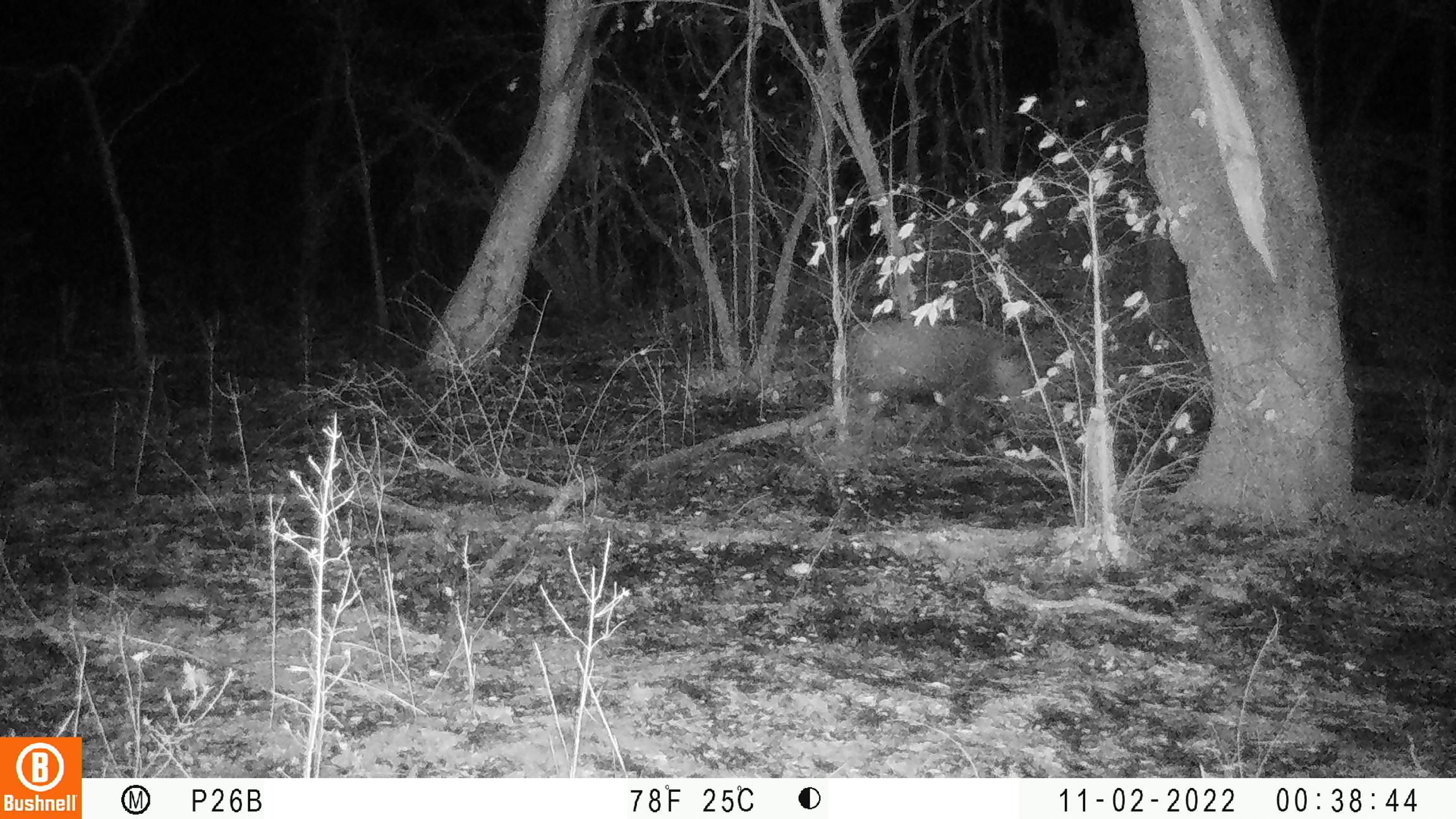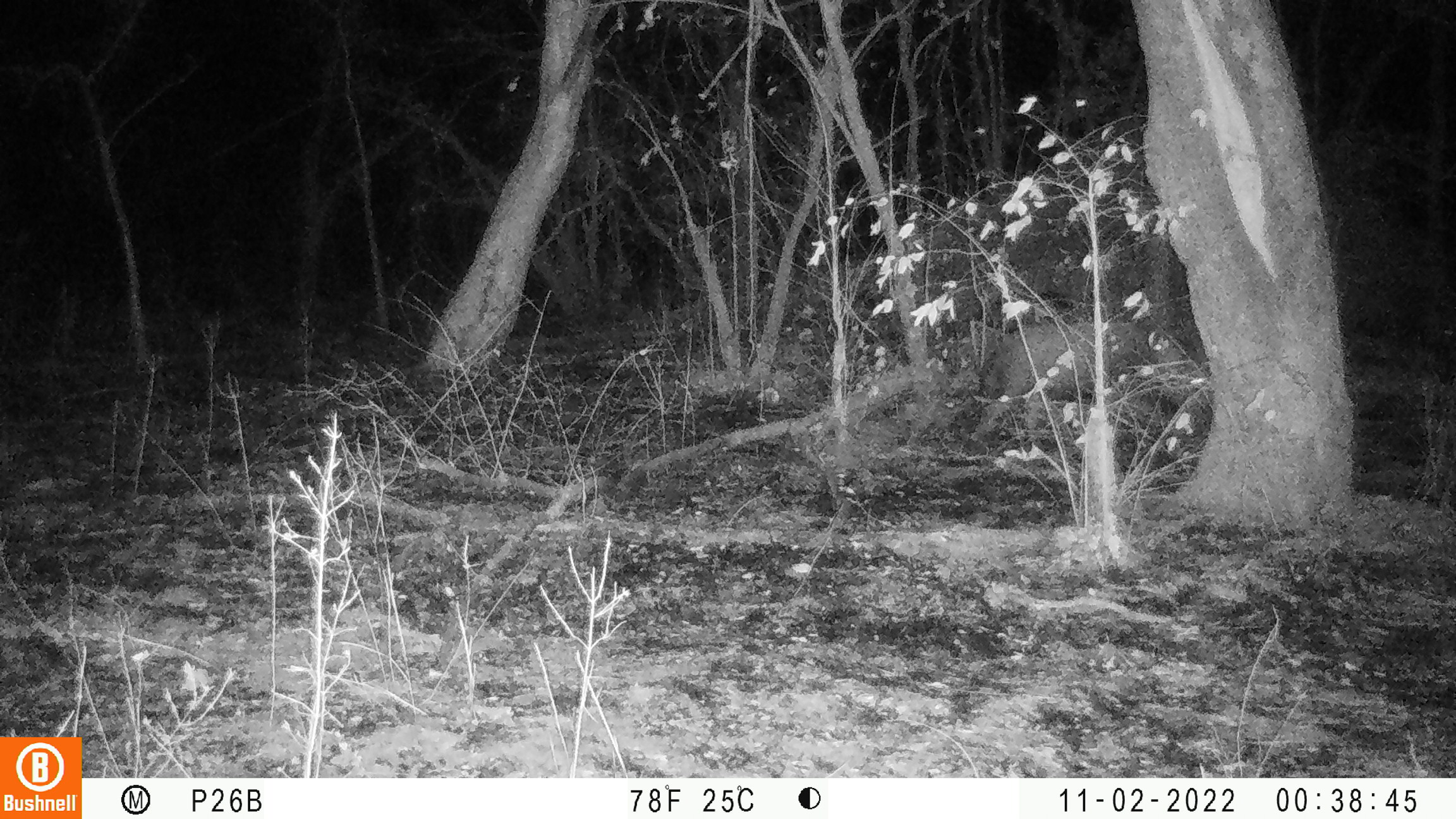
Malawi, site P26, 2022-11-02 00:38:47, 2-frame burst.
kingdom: Animalia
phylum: Chordata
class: Mammalia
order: Artiodactyla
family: Suidae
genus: Potamochoerus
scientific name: Potamochoerus larvatus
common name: bushpig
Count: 1.